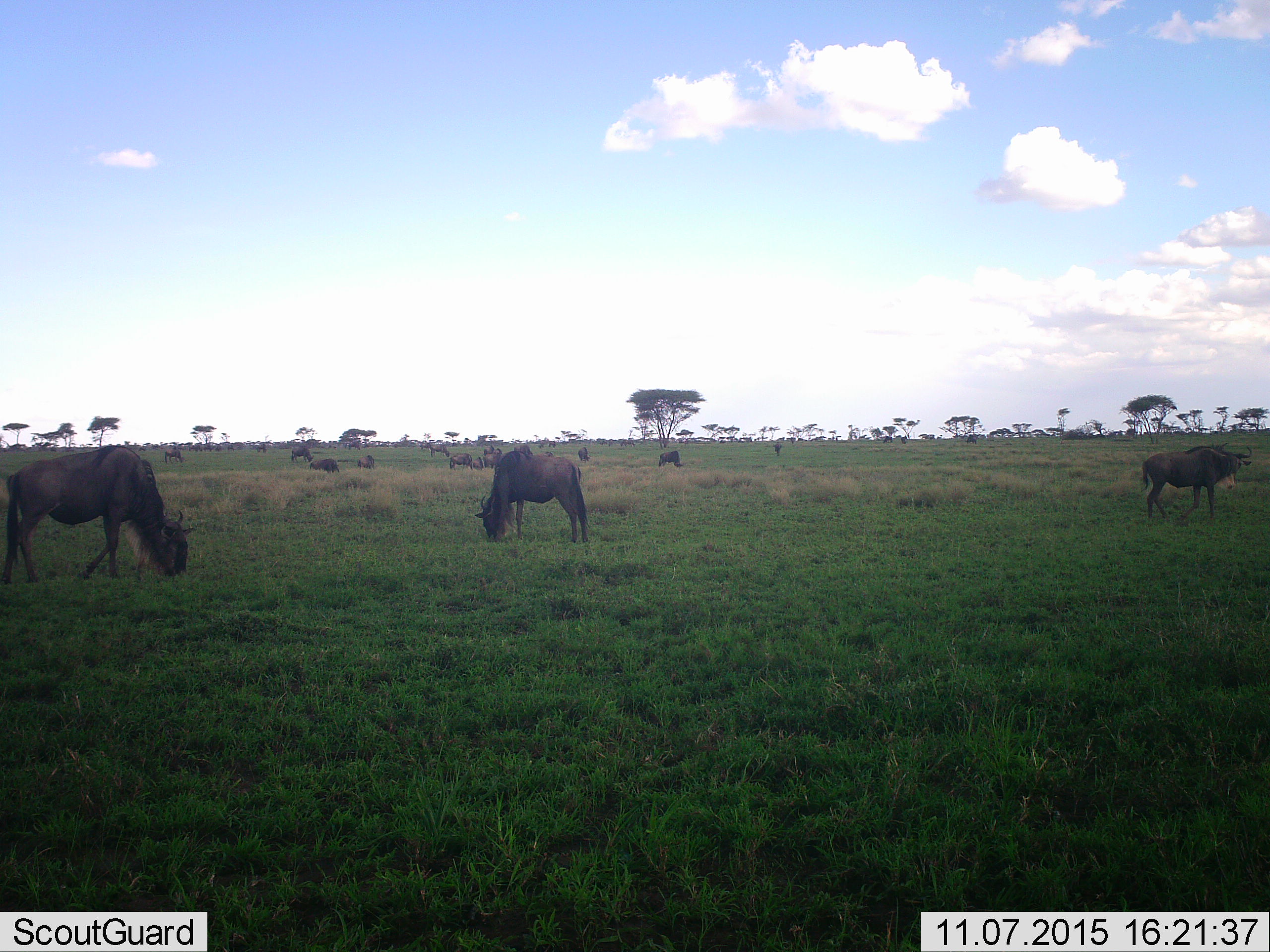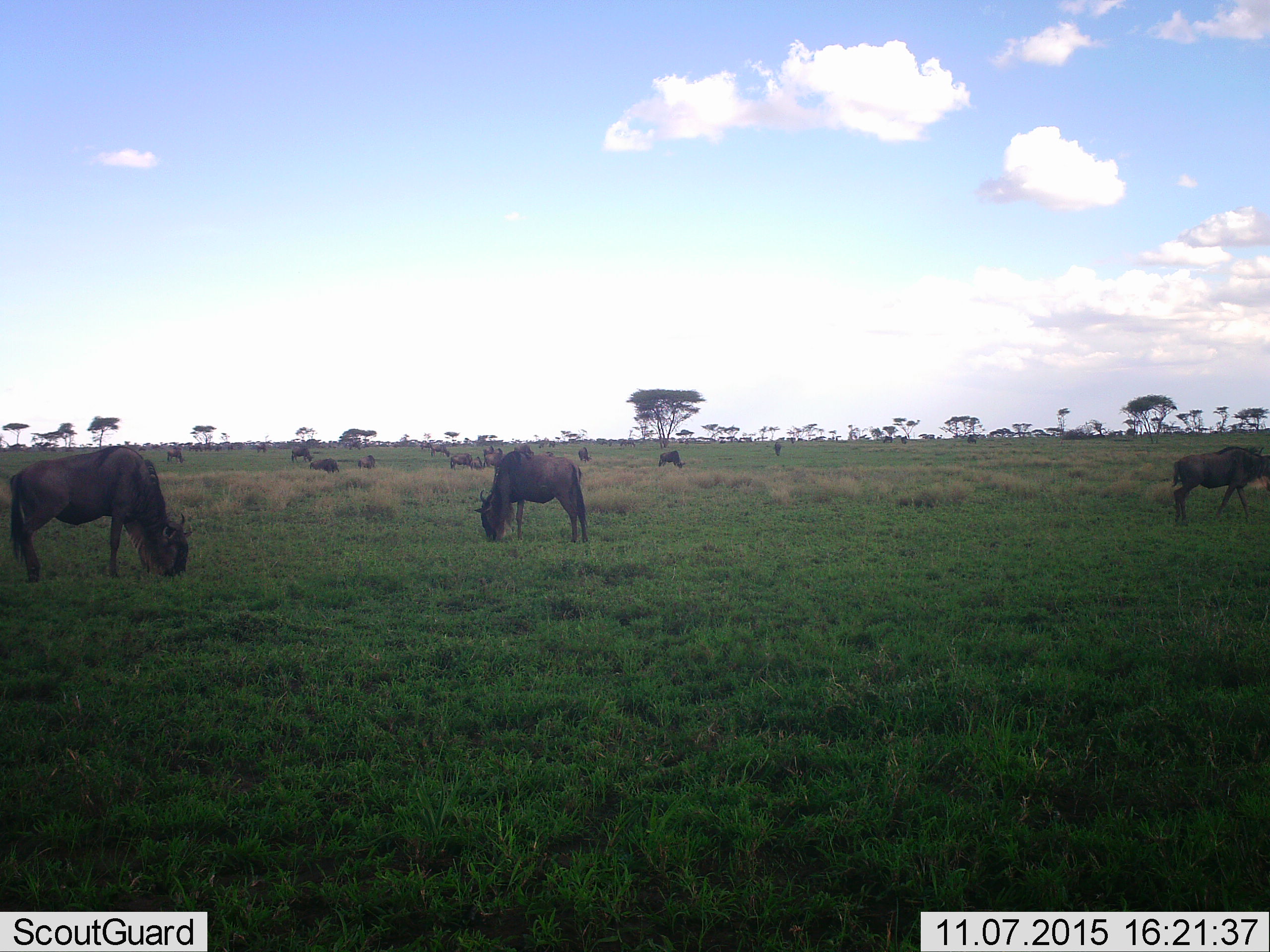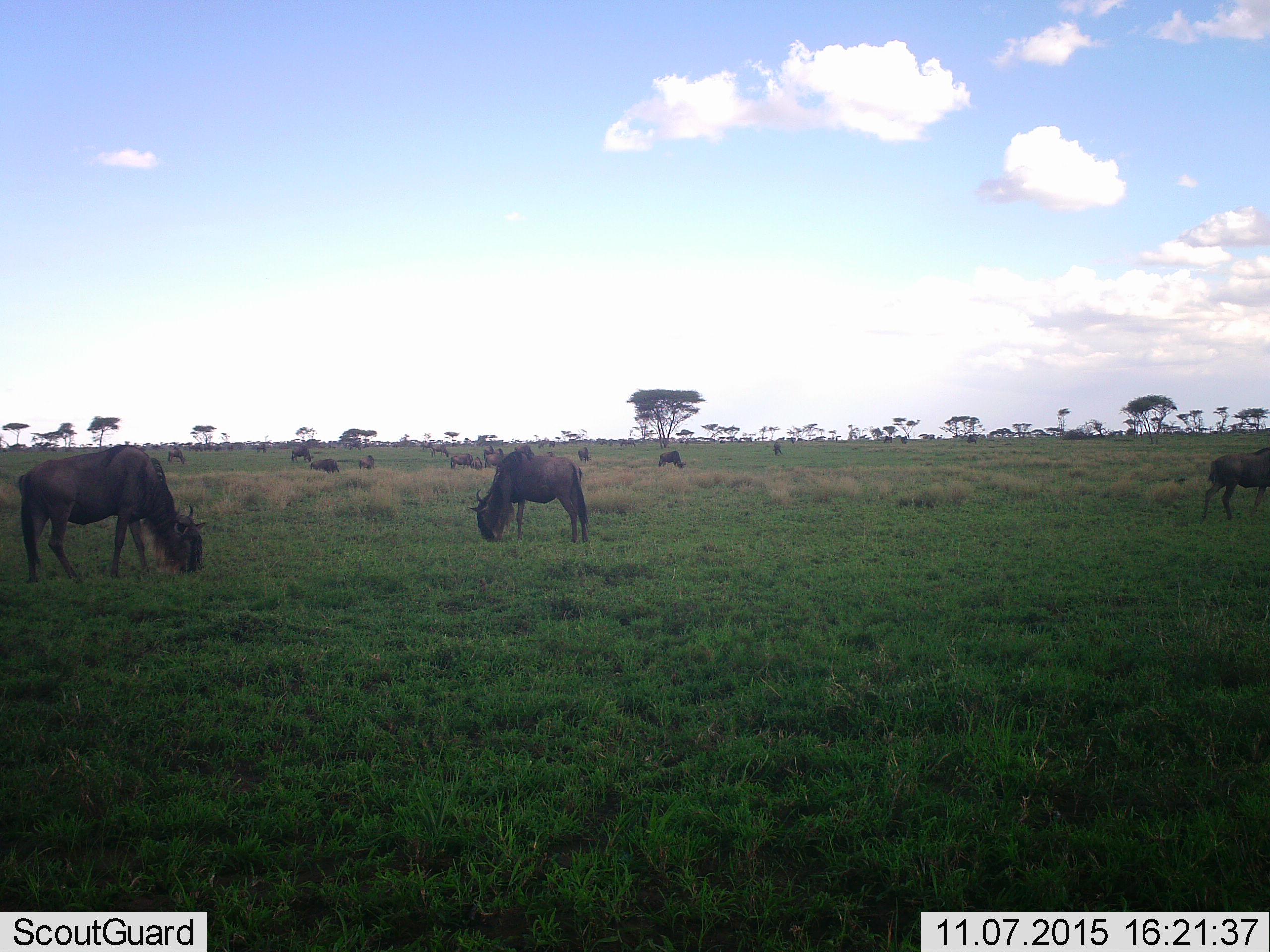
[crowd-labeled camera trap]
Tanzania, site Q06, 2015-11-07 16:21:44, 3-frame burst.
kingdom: Animalia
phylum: Chordata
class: Mammalia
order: Artiodactyla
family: Bovidae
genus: Connochaetes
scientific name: Connochaetes taurinus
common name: blue wildebeest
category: wildebeest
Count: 11-50.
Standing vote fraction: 50%.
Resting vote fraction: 0%.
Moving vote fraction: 38%.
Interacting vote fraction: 0%.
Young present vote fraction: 0%.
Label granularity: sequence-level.